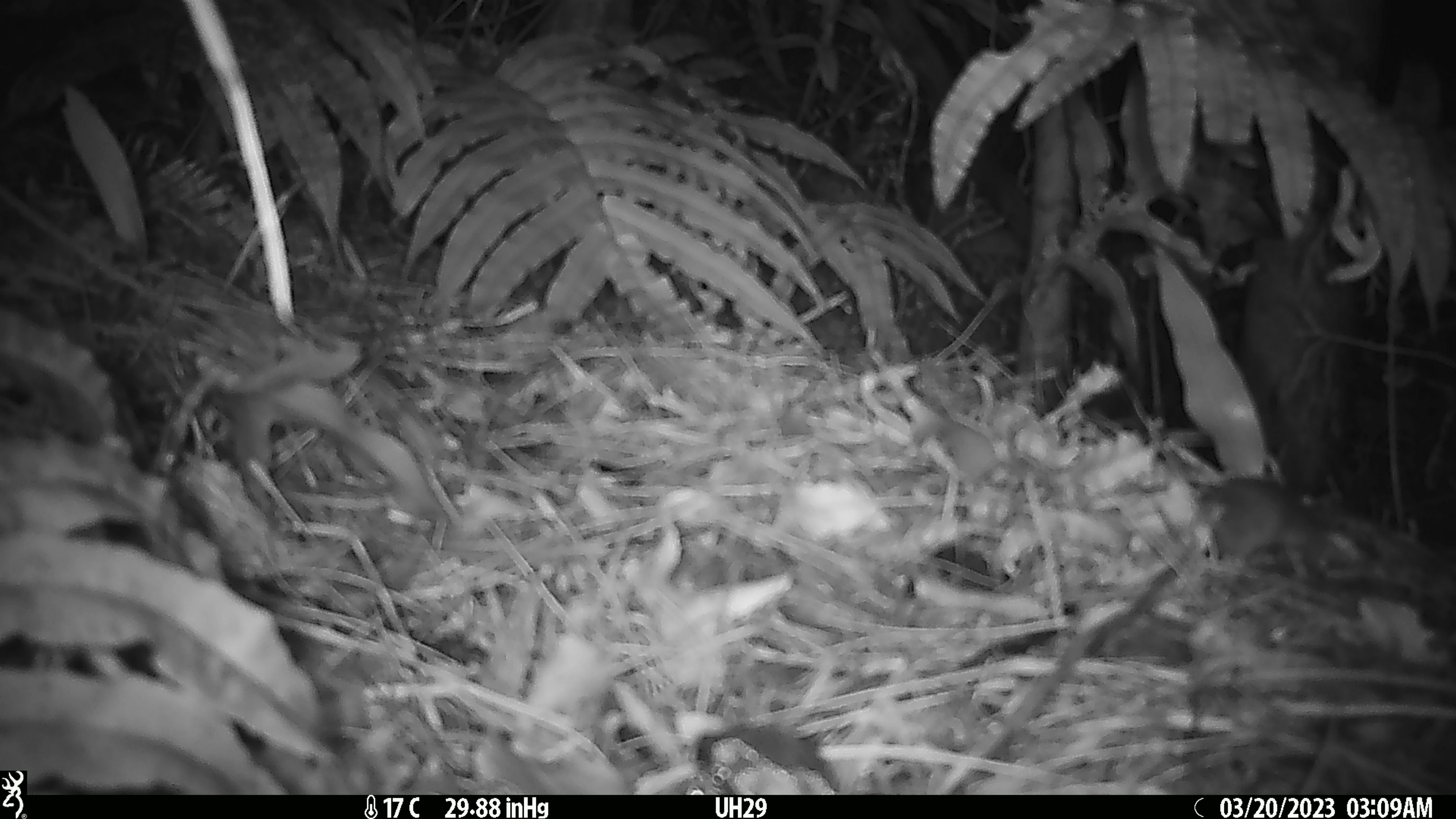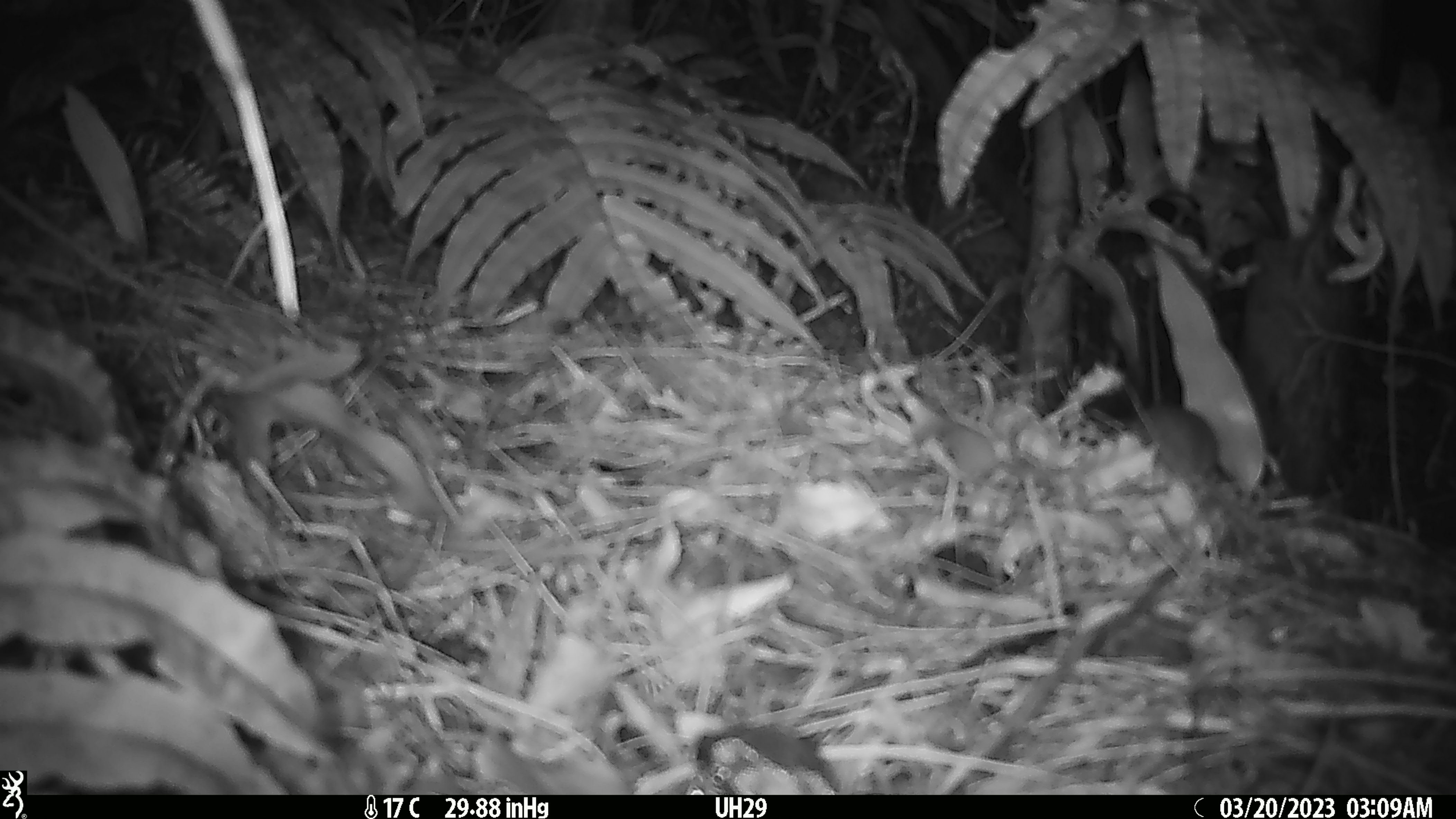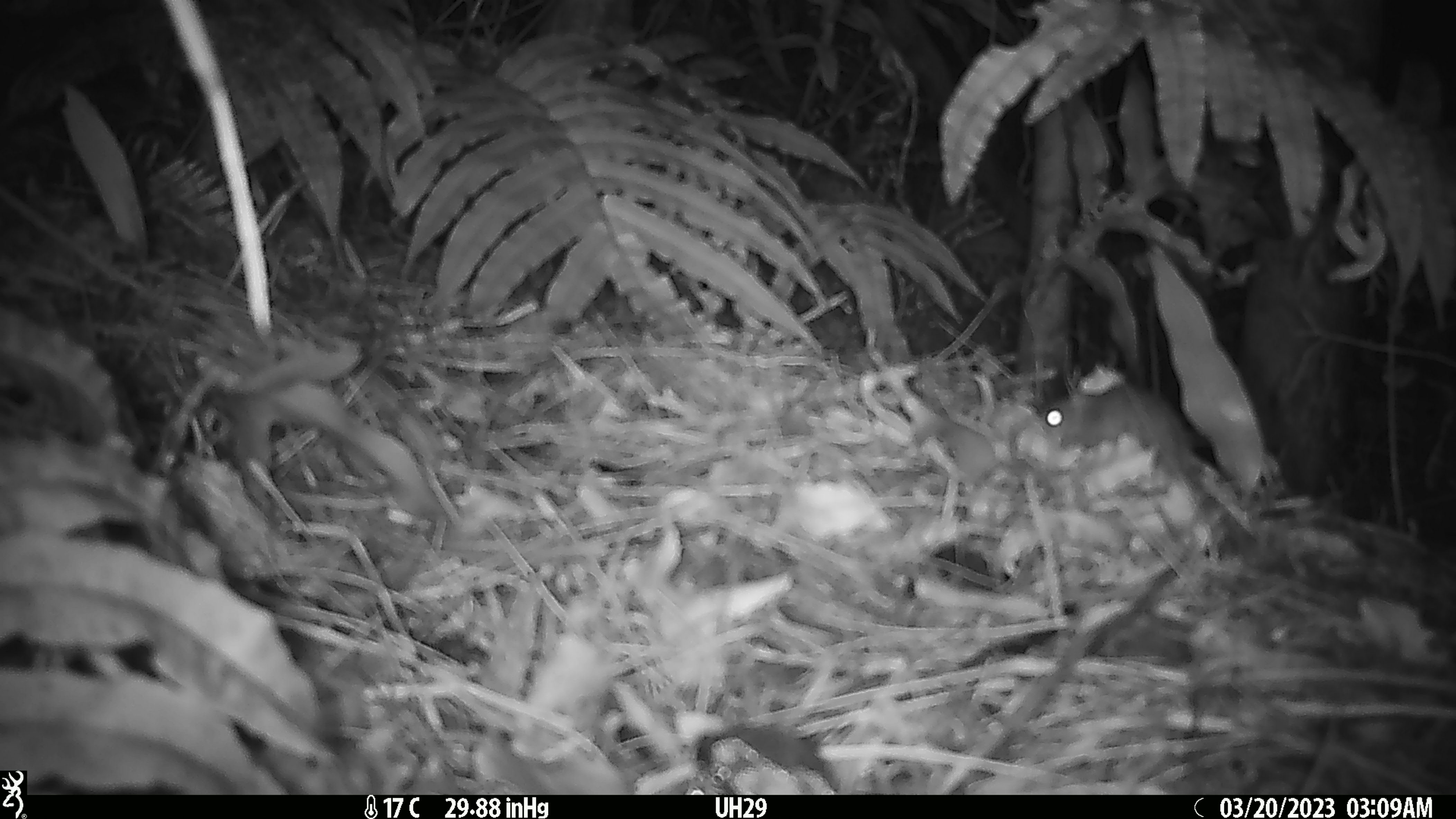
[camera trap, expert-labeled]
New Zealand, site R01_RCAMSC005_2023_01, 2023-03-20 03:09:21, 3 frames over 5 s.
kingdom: Animalia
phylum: Chordata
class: Mammalia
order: Rodentia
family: Muridae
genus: Mus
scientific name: Mus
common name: mouse